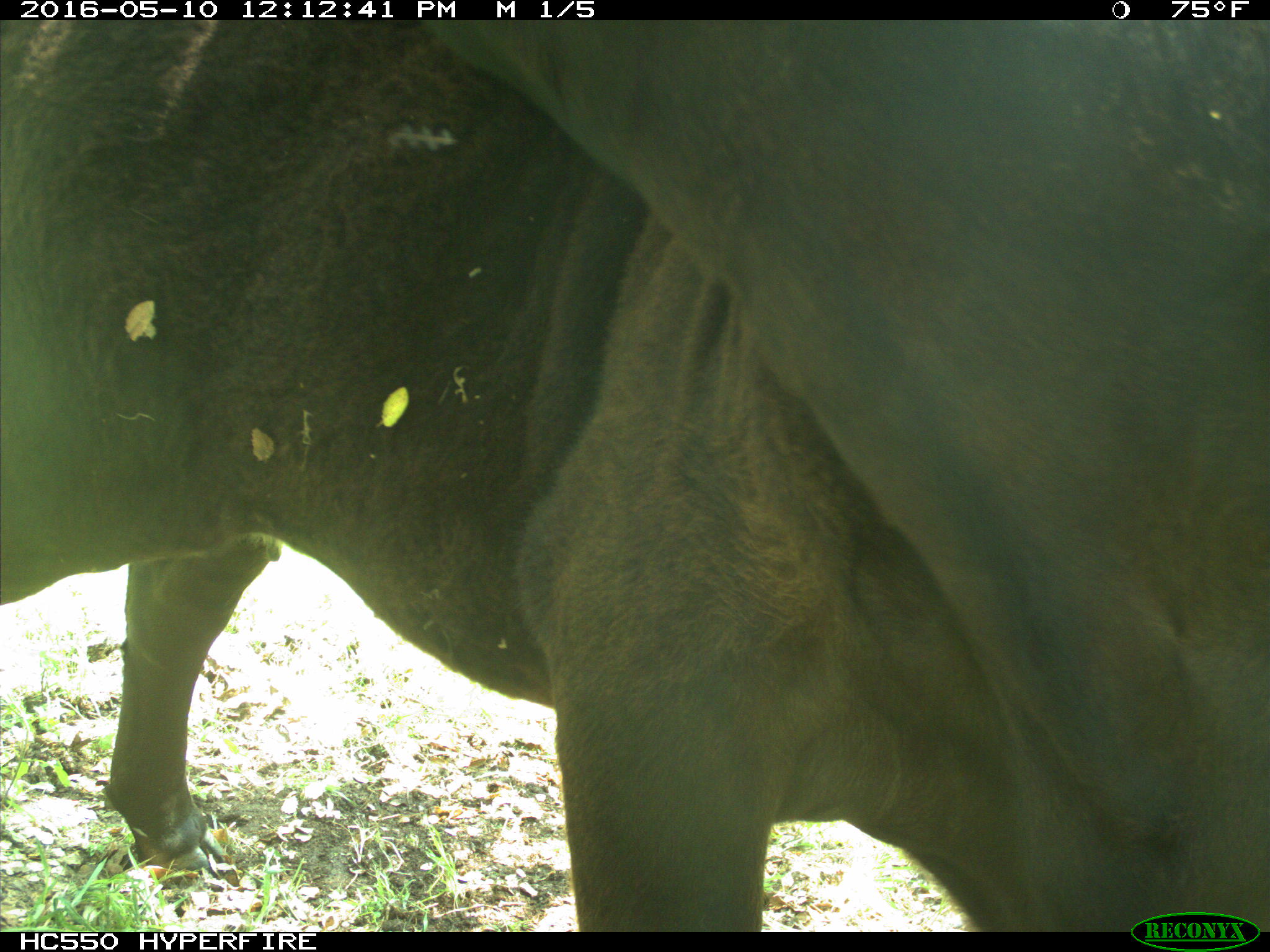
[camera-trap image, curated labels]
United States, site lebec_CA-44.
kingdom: Animalia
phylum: Chordata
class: Mammalia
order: Artiodactyla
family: Bovidae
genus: Bos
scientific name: Bos taurus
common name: domestic cow